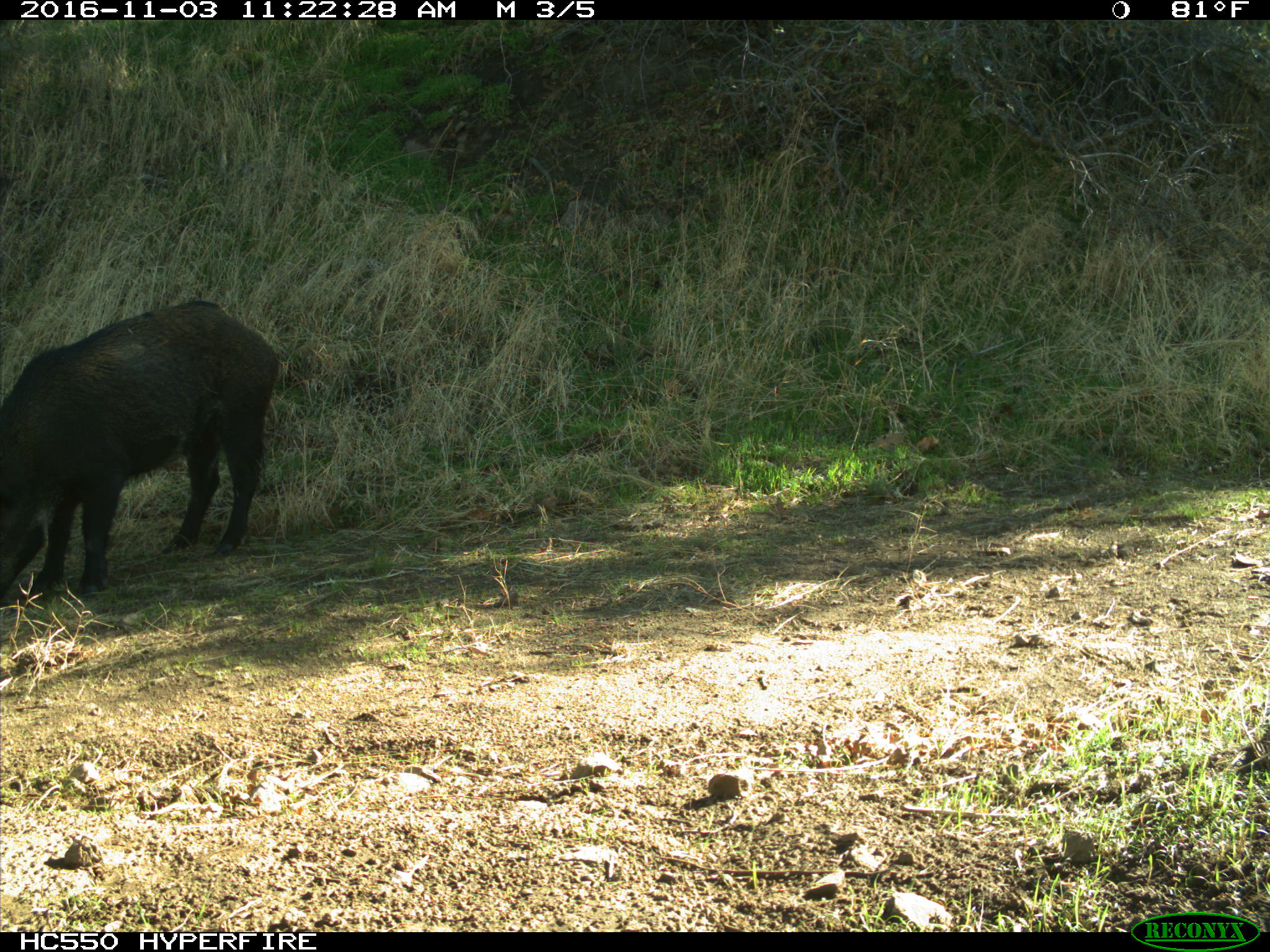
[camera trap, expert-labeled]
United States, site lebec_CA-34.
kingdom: Animalia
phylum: Chordata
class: Mammalia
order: Artiodactyla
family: Suidae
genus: Sus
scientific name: Sus scrofa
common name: wild boar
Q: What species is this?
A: Sus scrofa (wild boar).